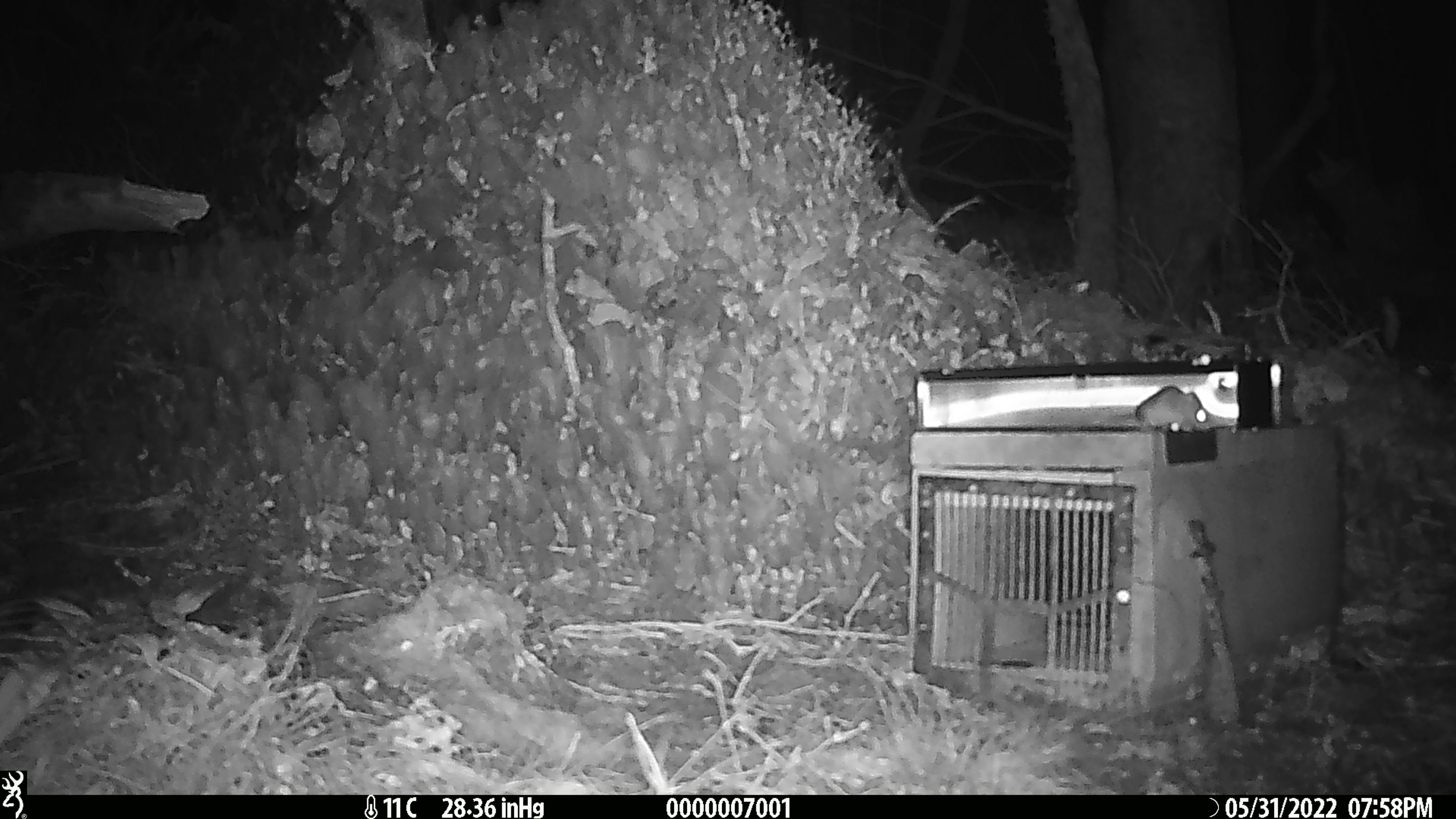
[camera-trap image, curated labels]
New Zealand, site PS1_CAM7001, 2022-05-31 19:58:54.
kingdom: Animalia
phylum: Chordata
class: Mammalia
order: Rodentia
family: Muridae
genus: Mus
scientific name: Mus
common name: mouse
Mouse (Mus).